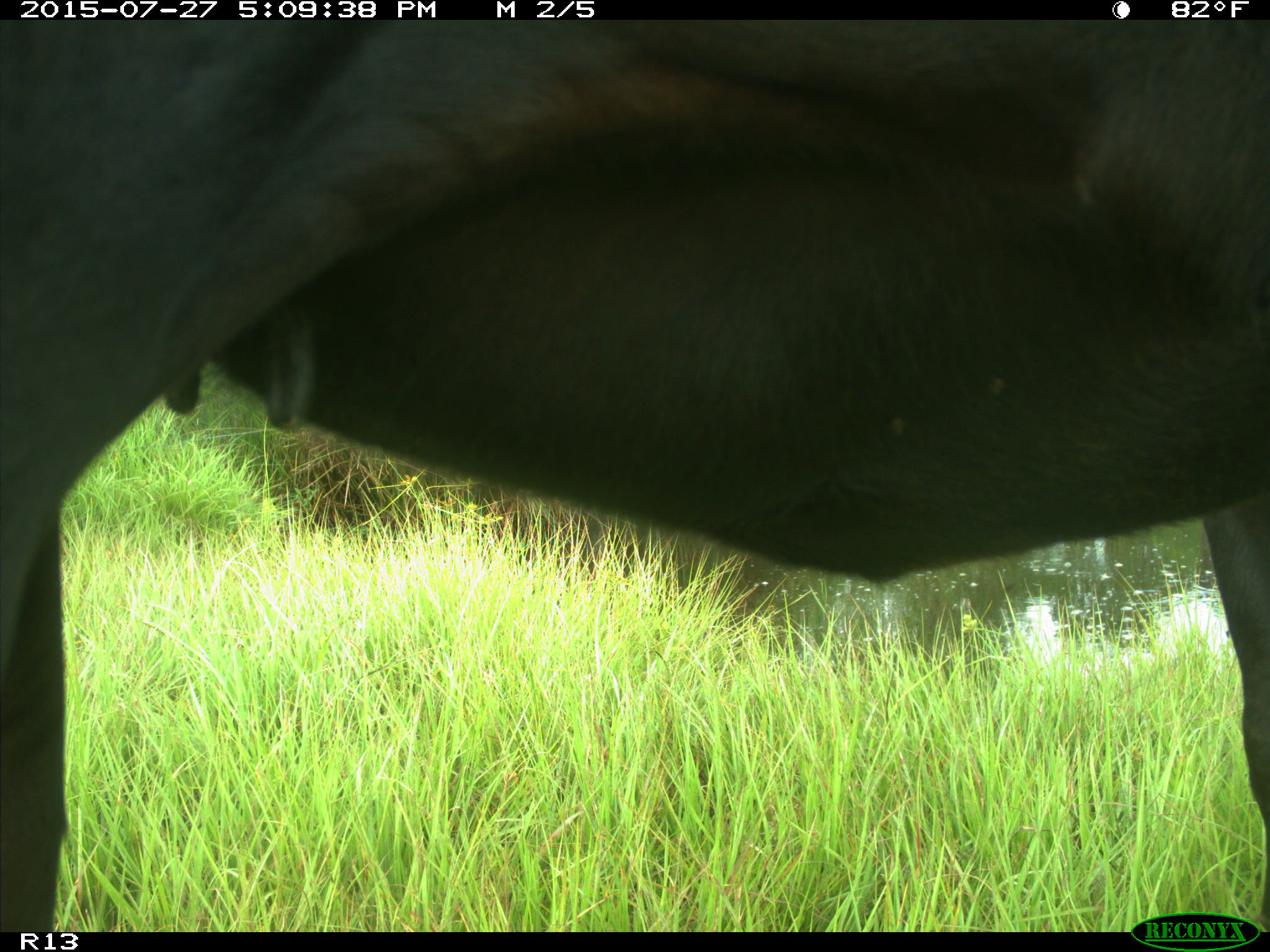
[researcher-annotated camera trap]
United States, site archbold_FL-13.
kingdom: Animalia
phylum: Chordata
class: Mammalia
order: Artiodactyla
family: Bovidae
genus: Bos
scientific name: Bos taurus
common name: domestic cow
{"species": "Bos taurus (domestic cow)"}